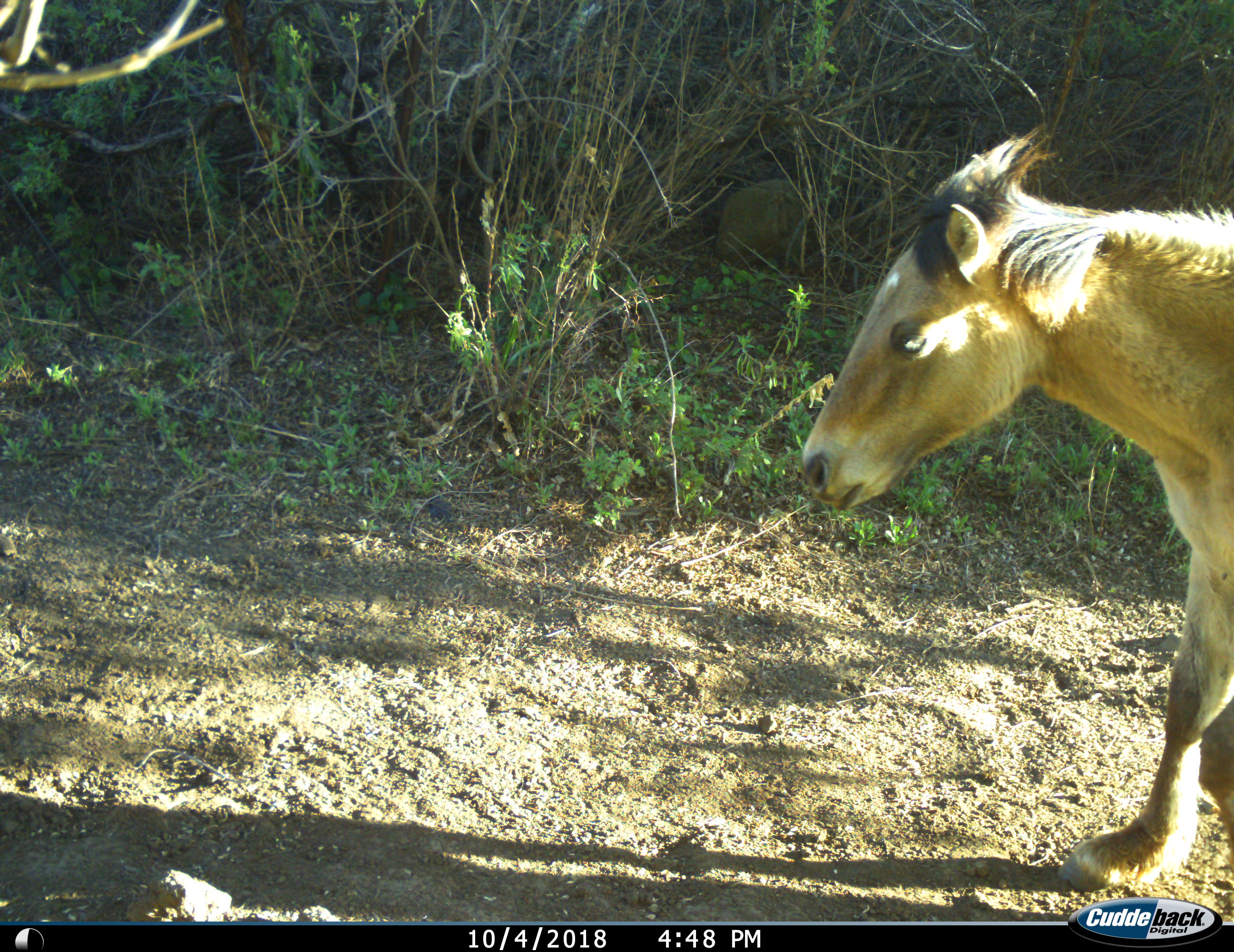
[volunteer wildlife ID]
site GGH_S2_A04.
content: unidentified animal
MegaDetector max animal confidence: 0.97